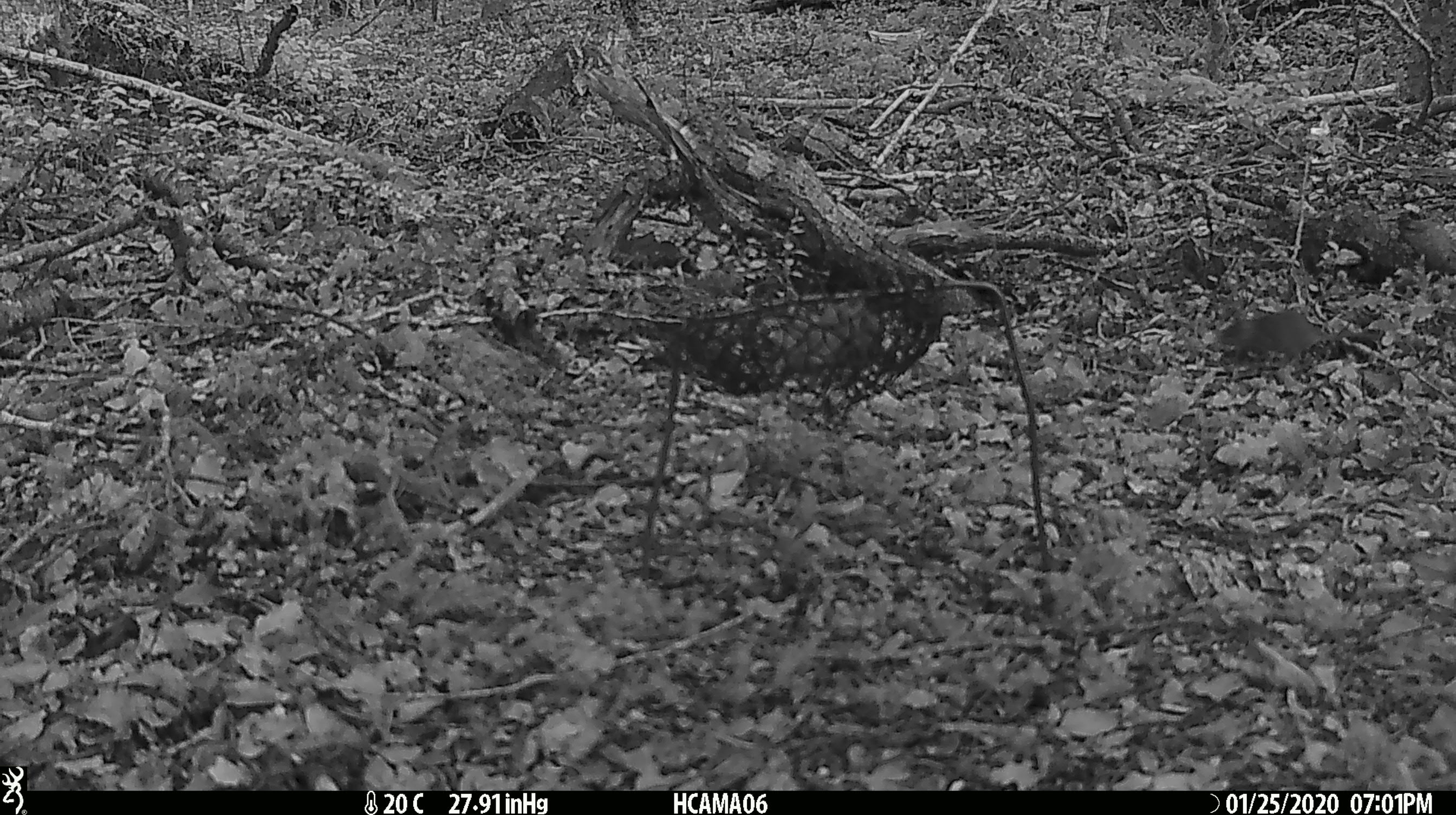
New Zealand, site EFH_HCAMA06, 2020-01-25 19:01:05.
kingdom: Animalia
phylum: Chordata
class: Mammalia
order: Rodentia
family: Muridae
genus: Mus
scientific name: Mus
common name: mouse